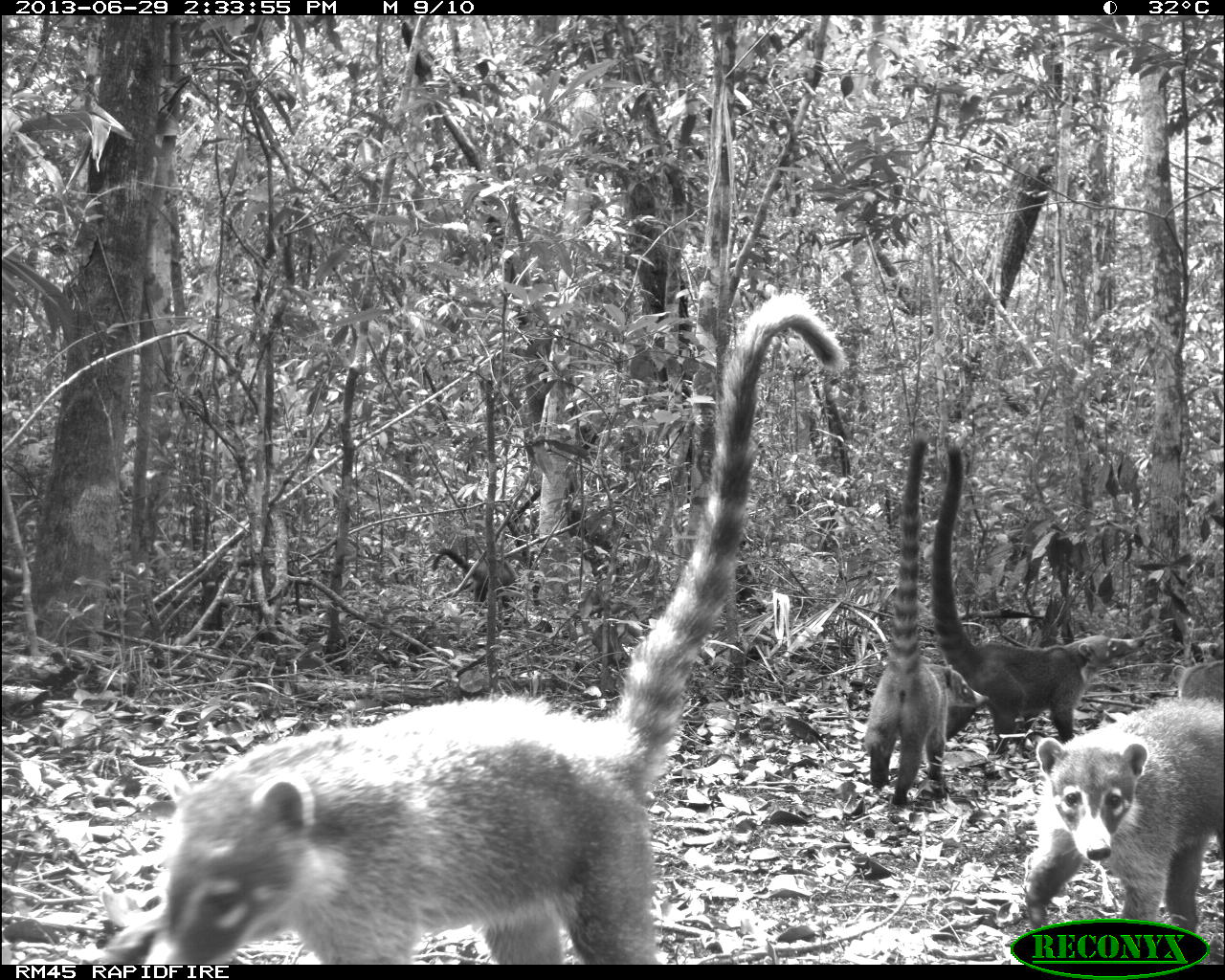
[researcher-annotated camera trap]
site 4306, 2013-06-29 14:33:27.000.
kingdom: Animalia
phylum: Chordata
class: Mammalia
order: Carnivora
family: Procyonidae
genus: Nasua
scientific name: Nasua narica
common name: white-nosed coati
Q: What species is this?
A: Nasua narica (white-nosed coati).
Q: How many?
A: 6.